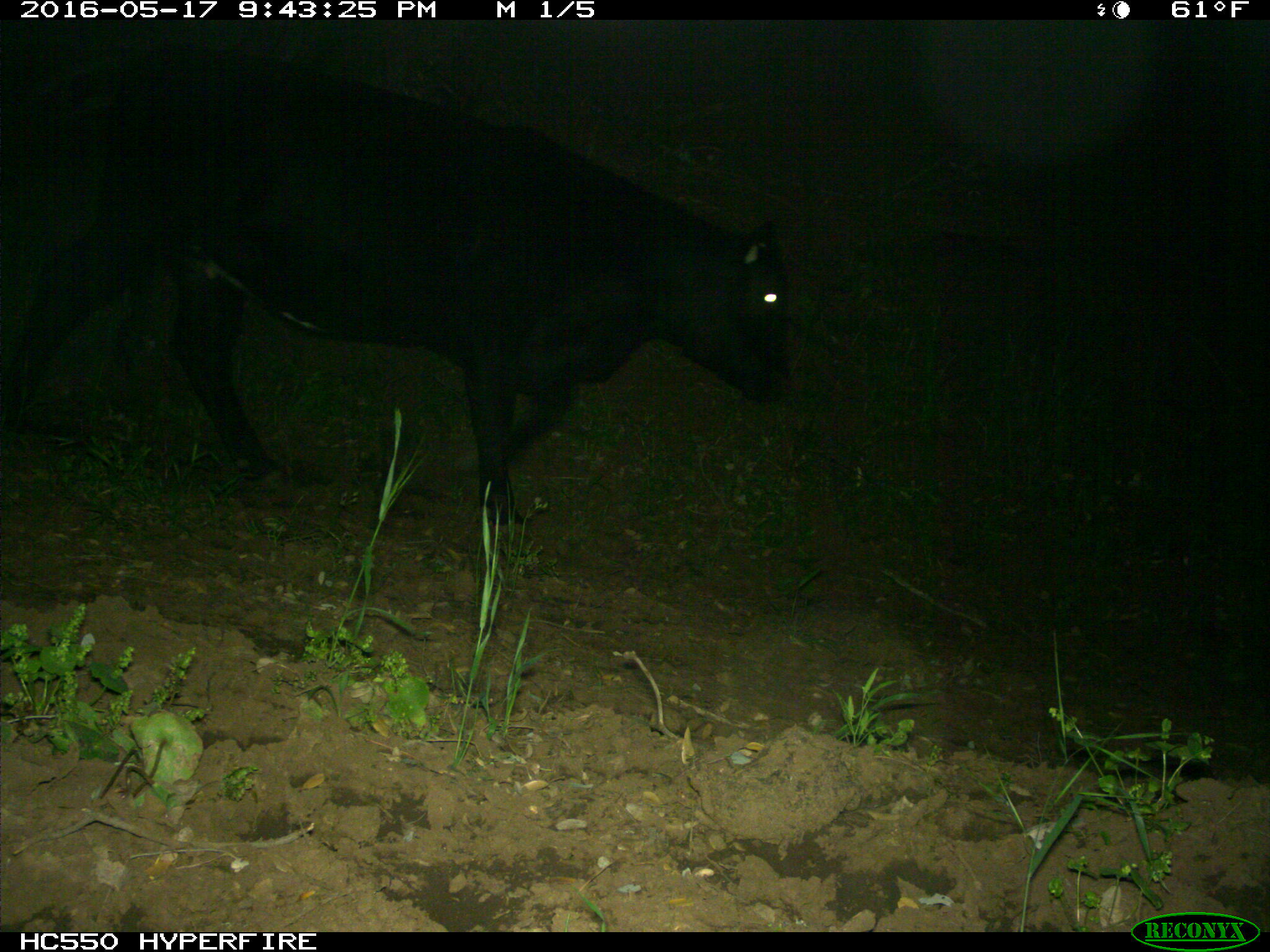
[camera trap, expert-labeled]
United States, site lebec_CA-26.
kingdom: Animalia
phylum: Chordata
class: Mammalia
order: Artiodactyla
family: Bovidae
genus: Bos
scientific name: Bos taurus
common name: domestic cow